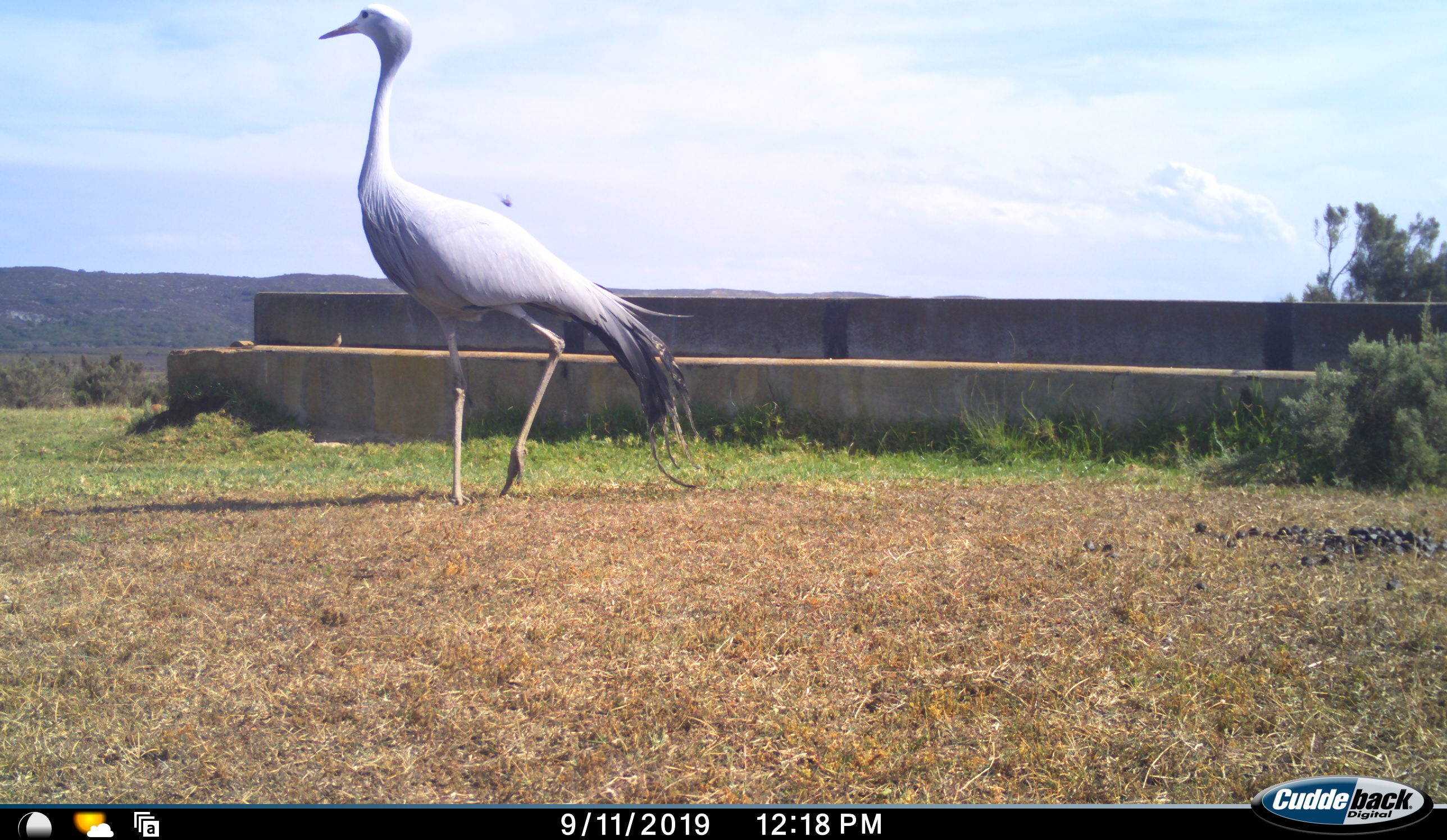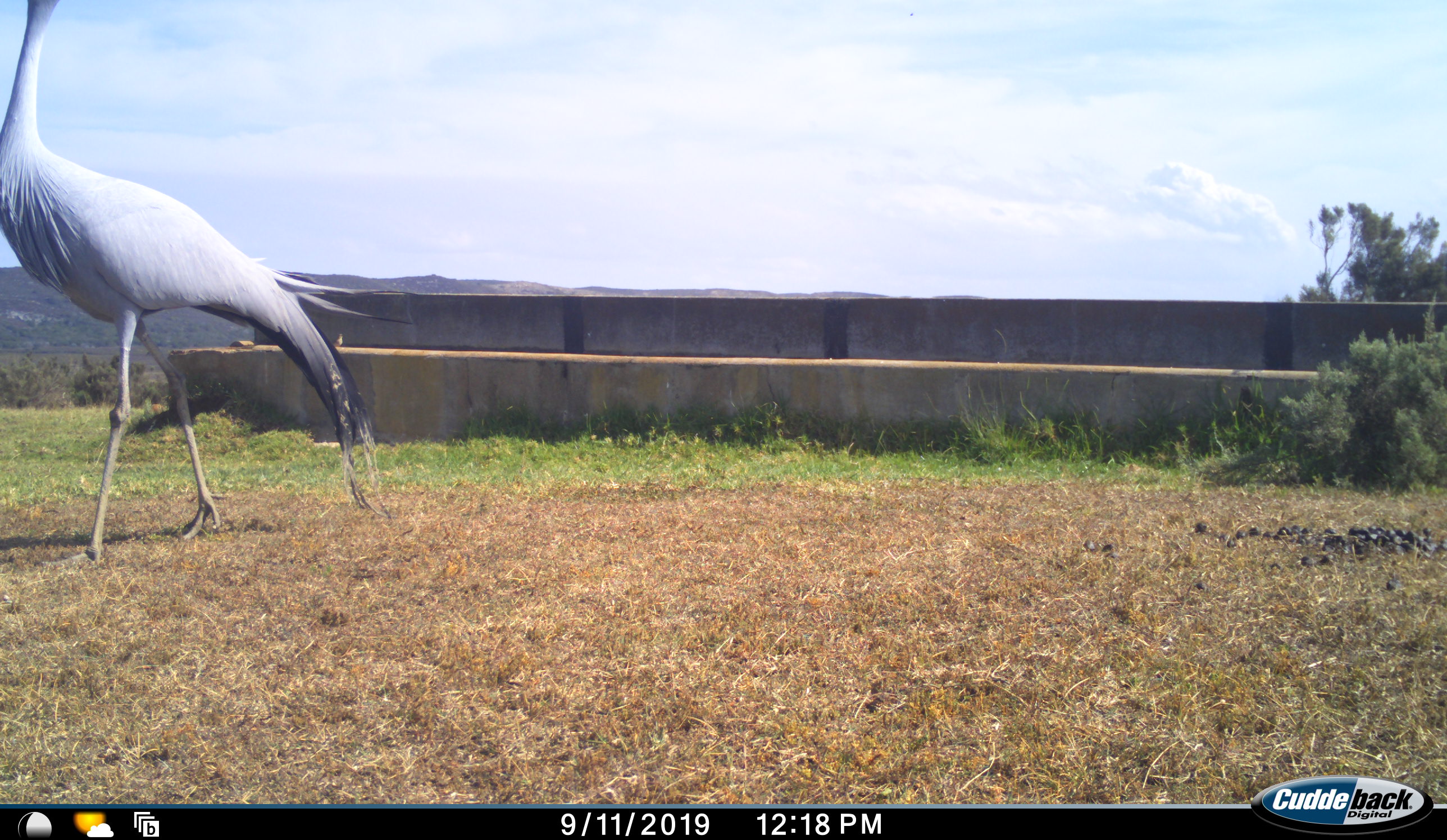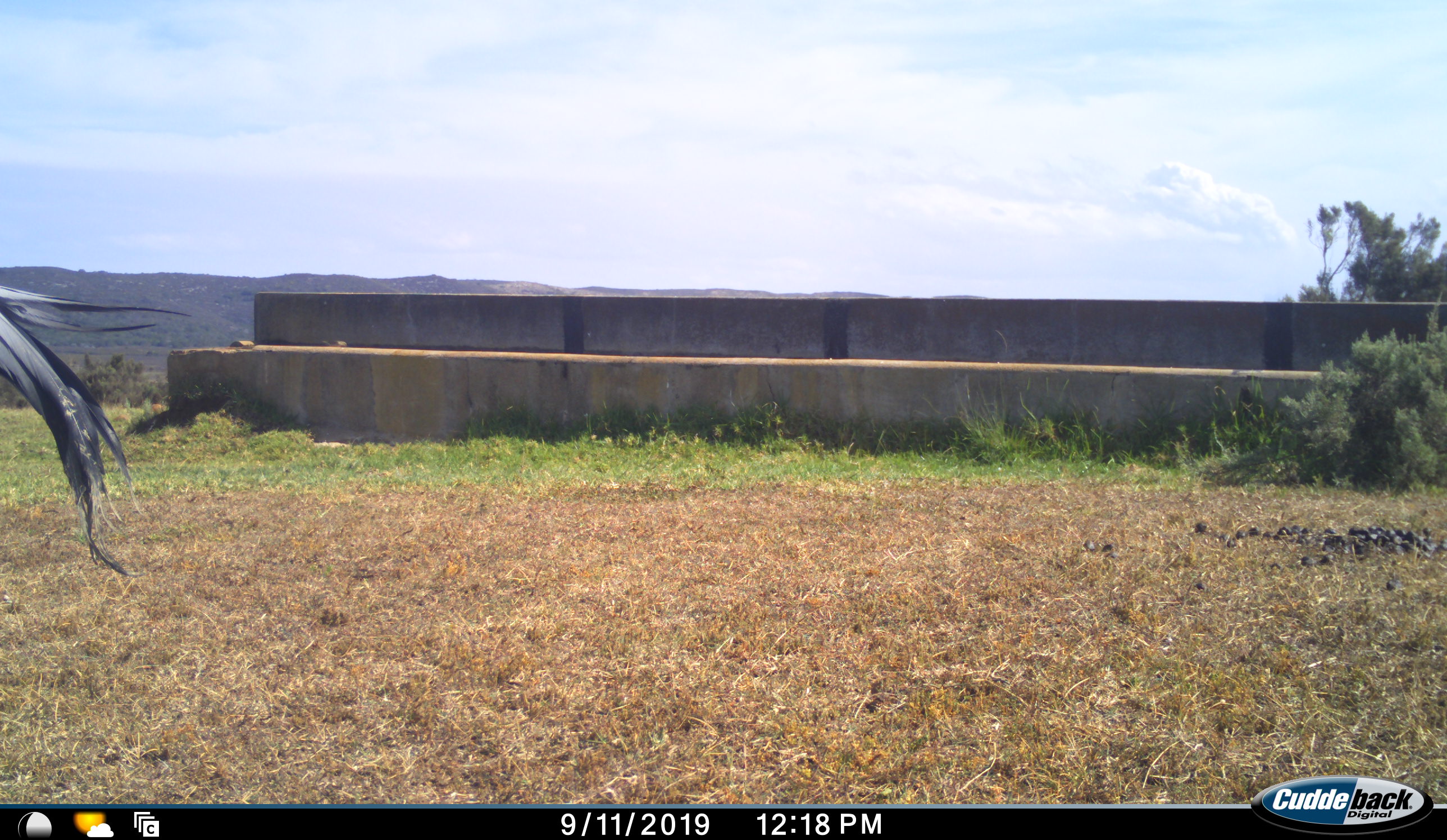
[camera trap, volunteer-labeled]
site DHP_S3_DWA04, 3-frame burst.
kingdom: Animalia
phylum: Chordata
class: Aves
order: Gruiformes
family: Gruidae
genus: Anthropoides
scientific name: Anthropoides paradiseus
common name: blue crane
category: craneblue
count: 1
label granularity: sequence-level